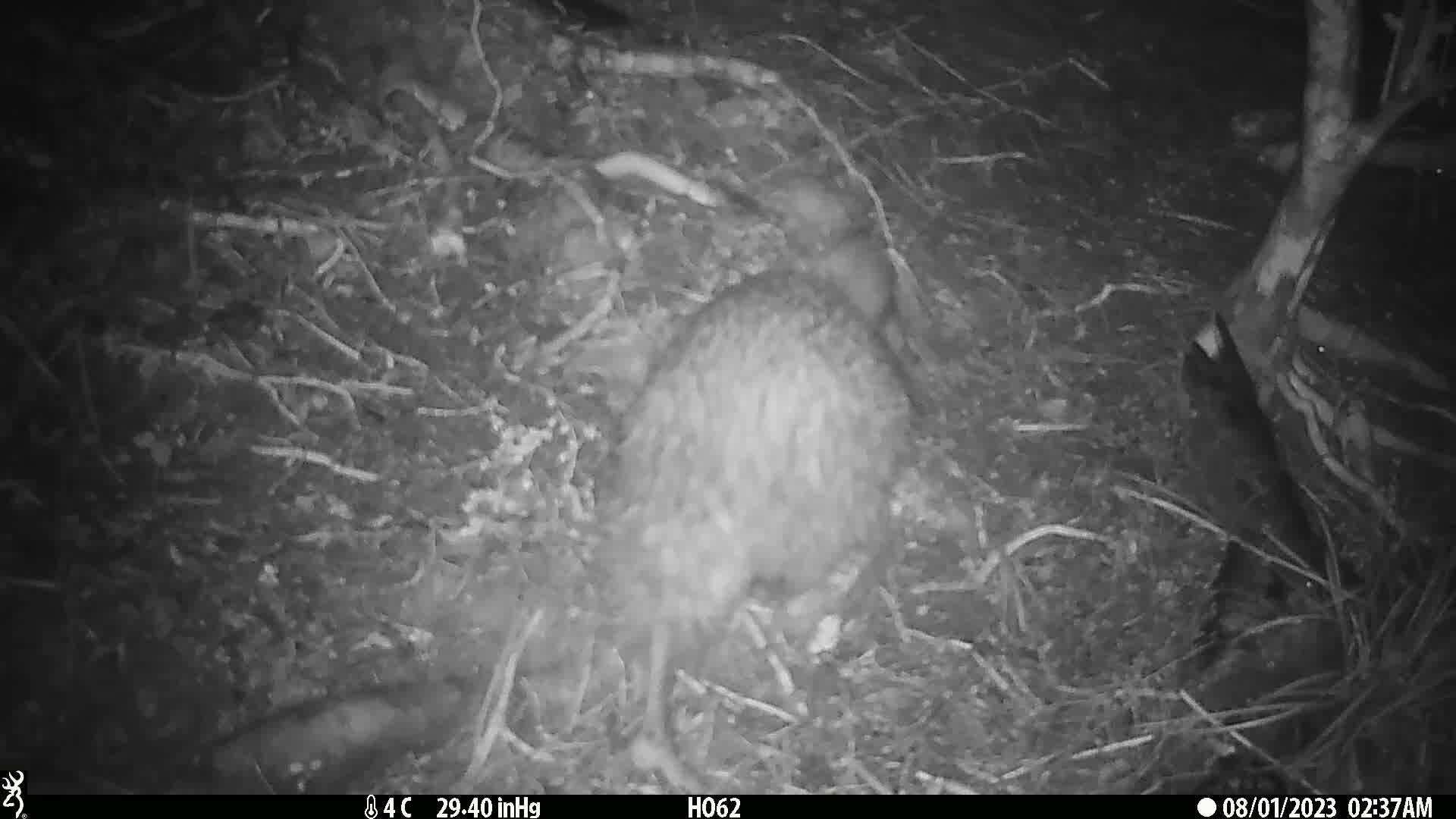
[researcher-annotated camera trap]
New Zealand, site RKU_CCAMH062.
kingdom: Animalia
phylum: Chordata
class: Aves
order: Apterygiformes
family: Apterygidae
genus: Apteryx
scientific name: Apteryx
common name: kiwi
Kiwi (Apteryx).